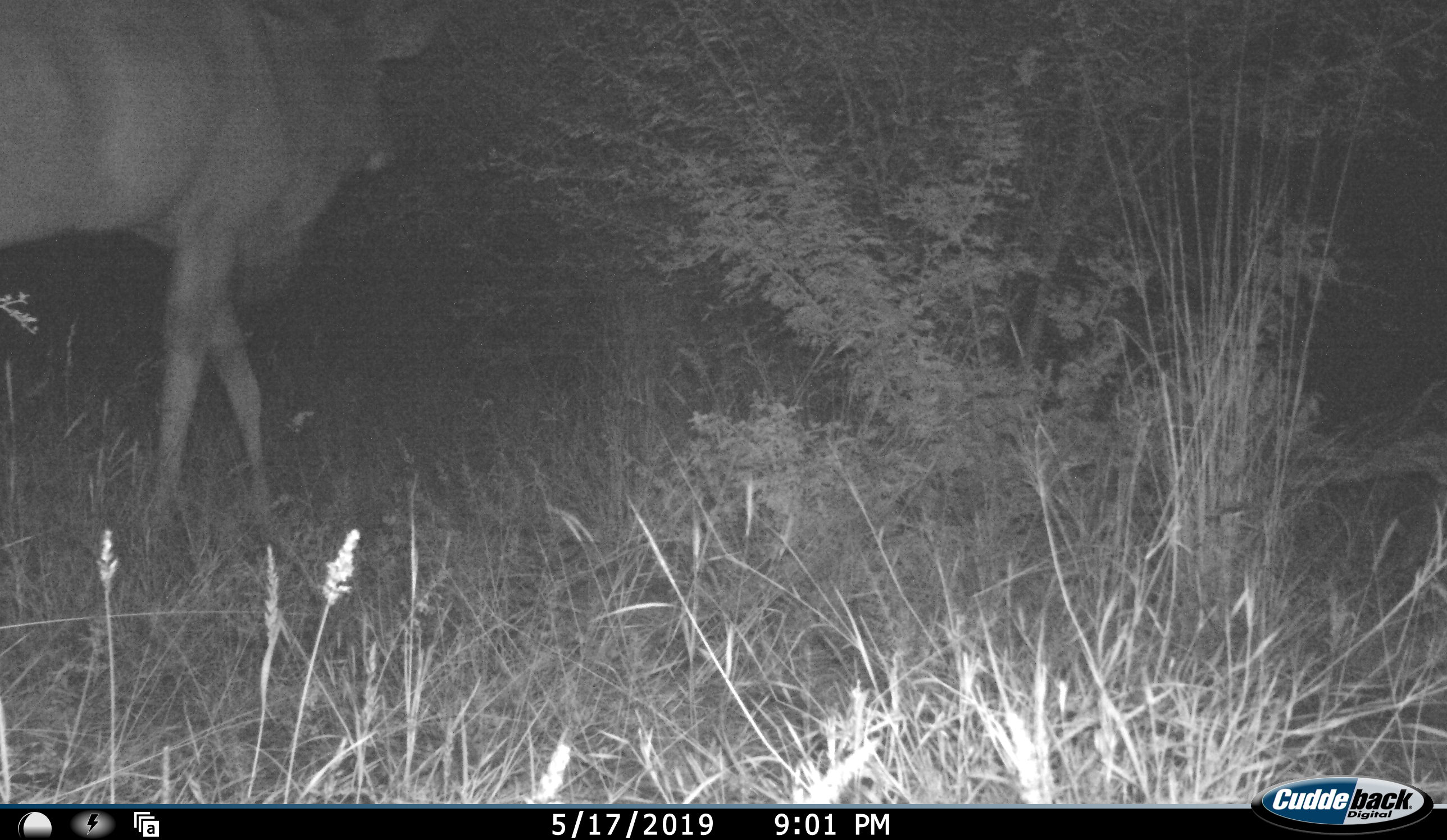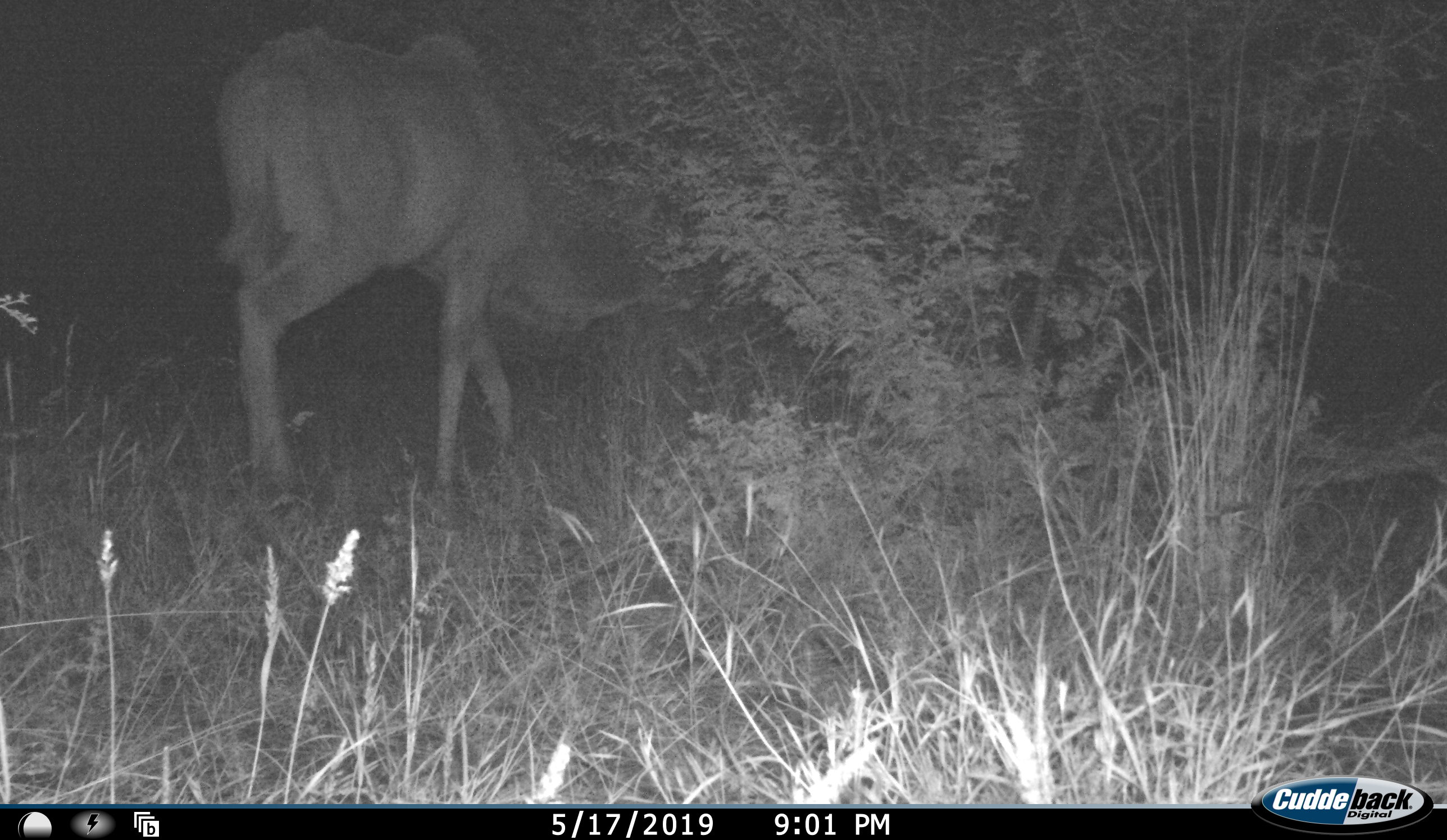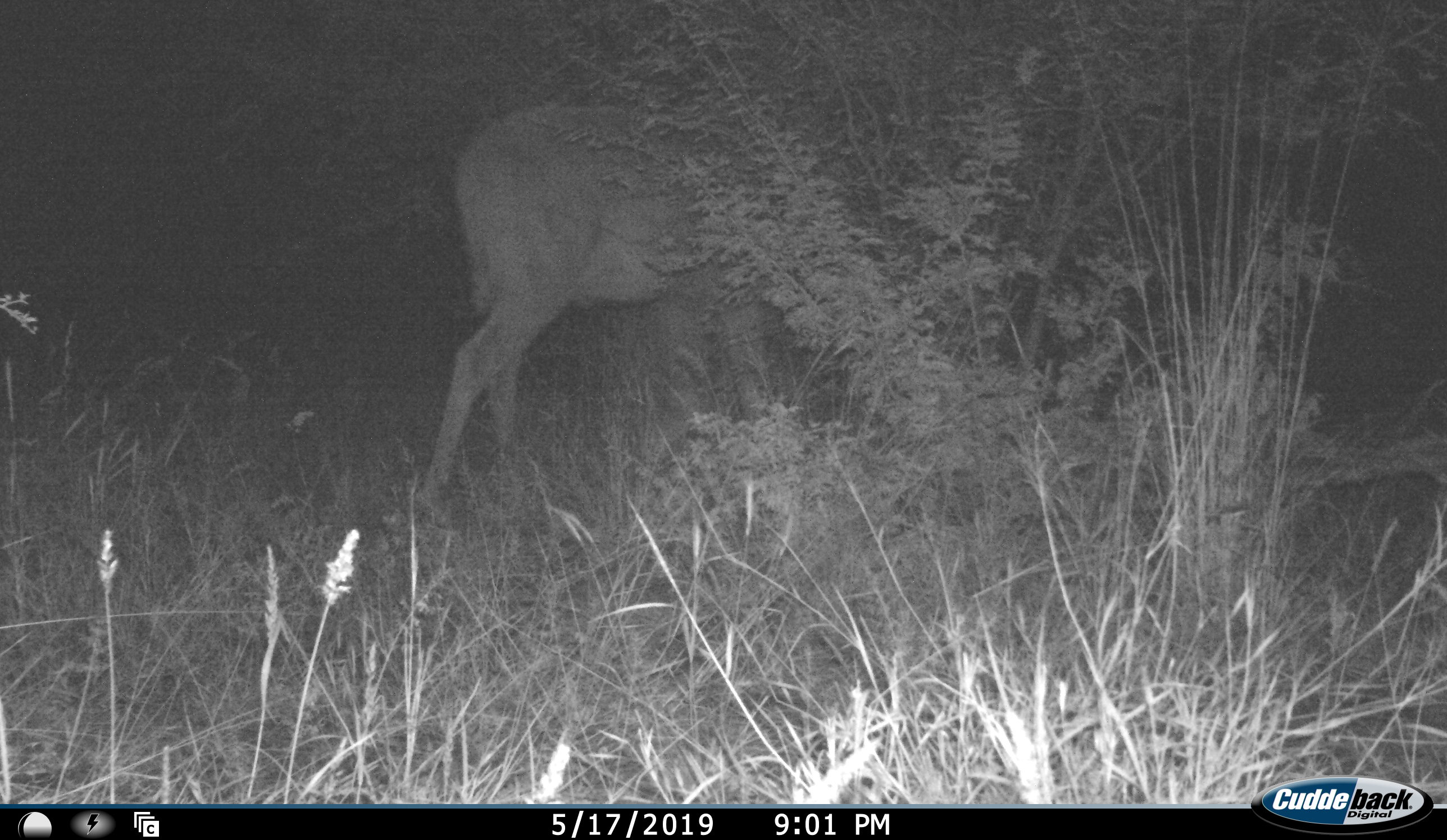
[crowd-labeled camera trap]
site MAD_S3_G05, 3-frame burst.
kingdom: Animalia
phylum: Chordata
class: Mammalia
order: Artiodactyla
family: Bovidae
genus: Tragelaphus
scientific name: Tragelaphus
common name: kudu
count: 1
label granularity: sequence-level